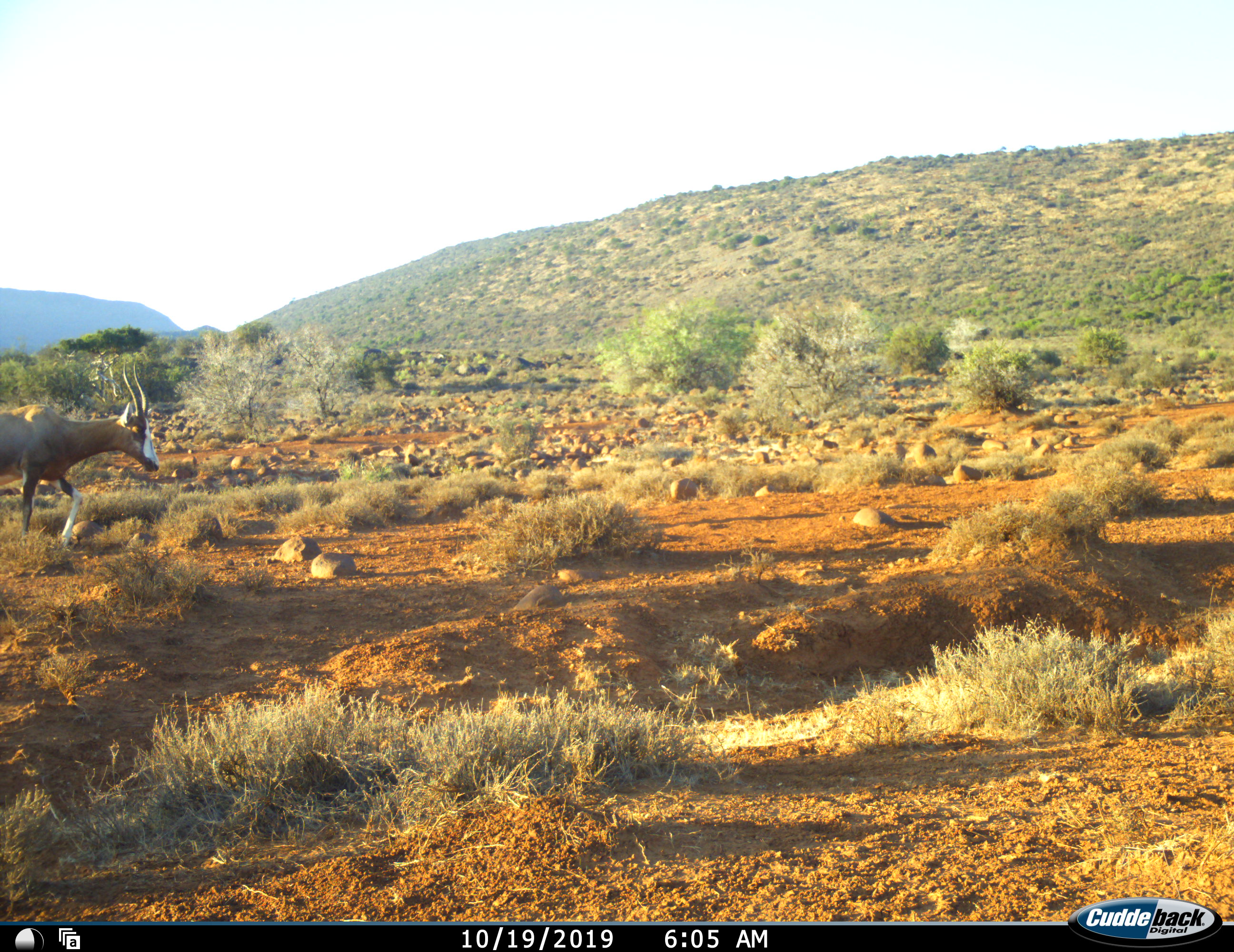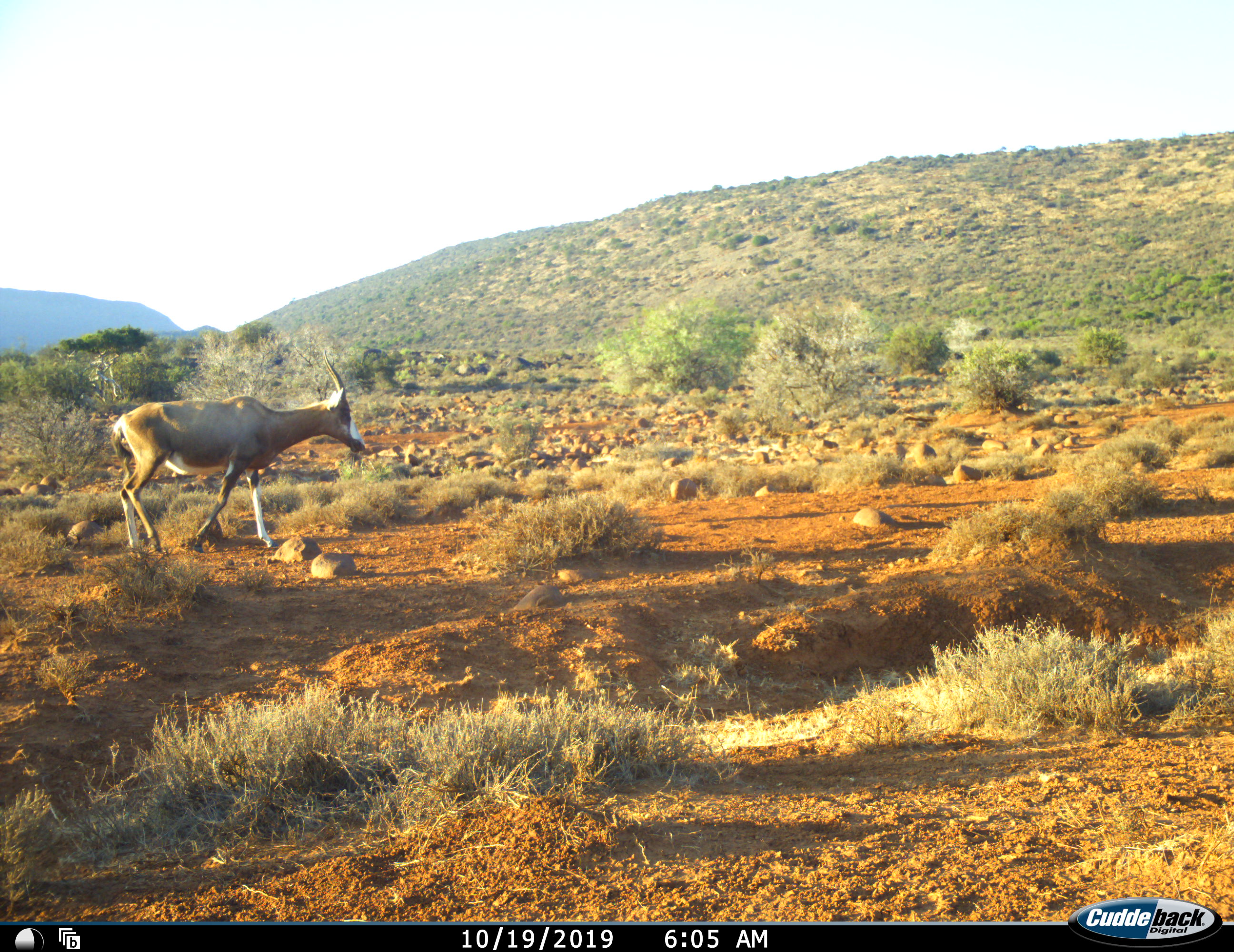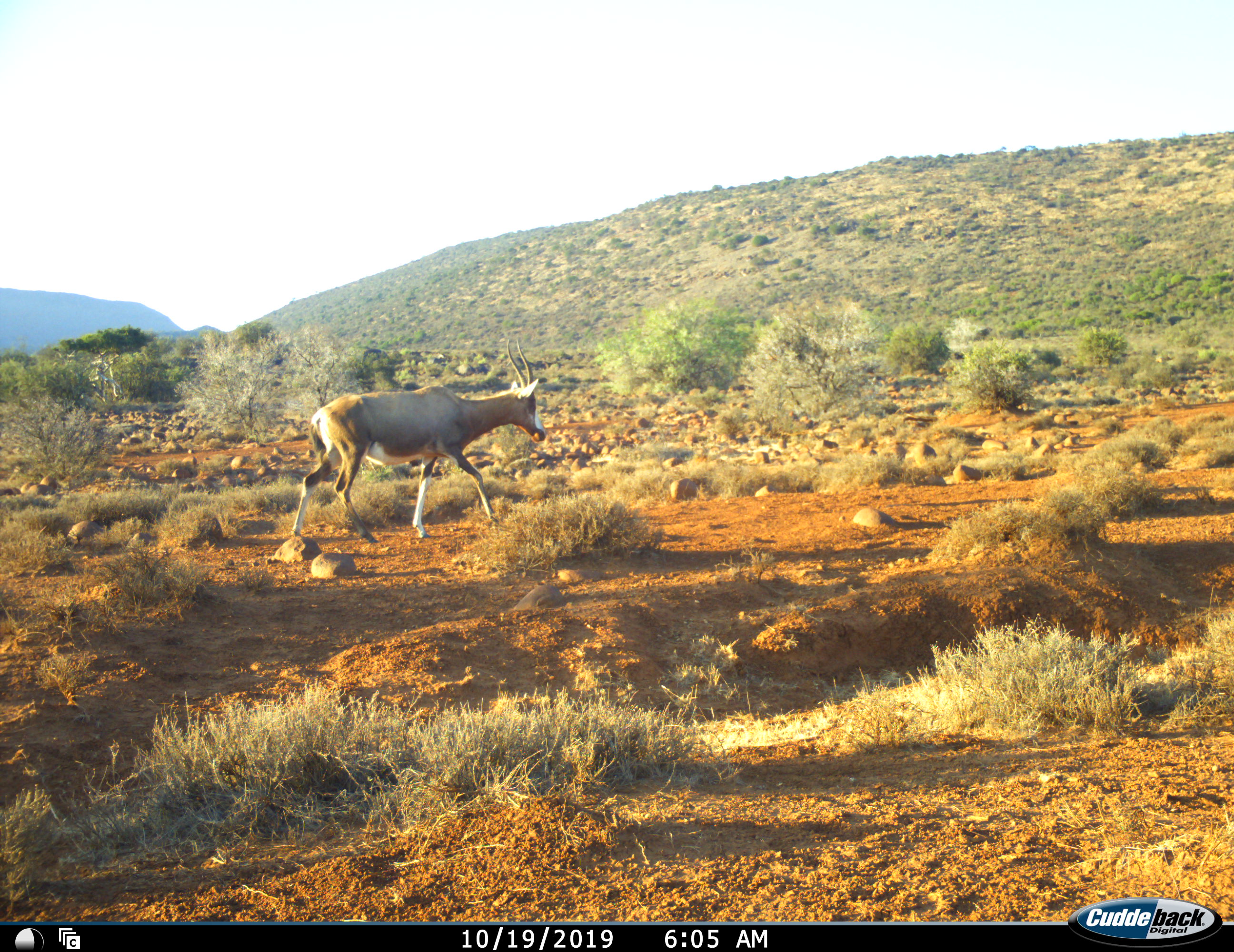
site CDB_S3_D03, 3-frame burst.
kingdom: Animalia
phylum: Chordata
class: Mammalia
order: Artiodactyla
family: Bovidae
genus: Damaliscus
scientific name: Damaliscus pygargus phillipsi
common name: blesbok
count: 1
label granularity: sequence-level